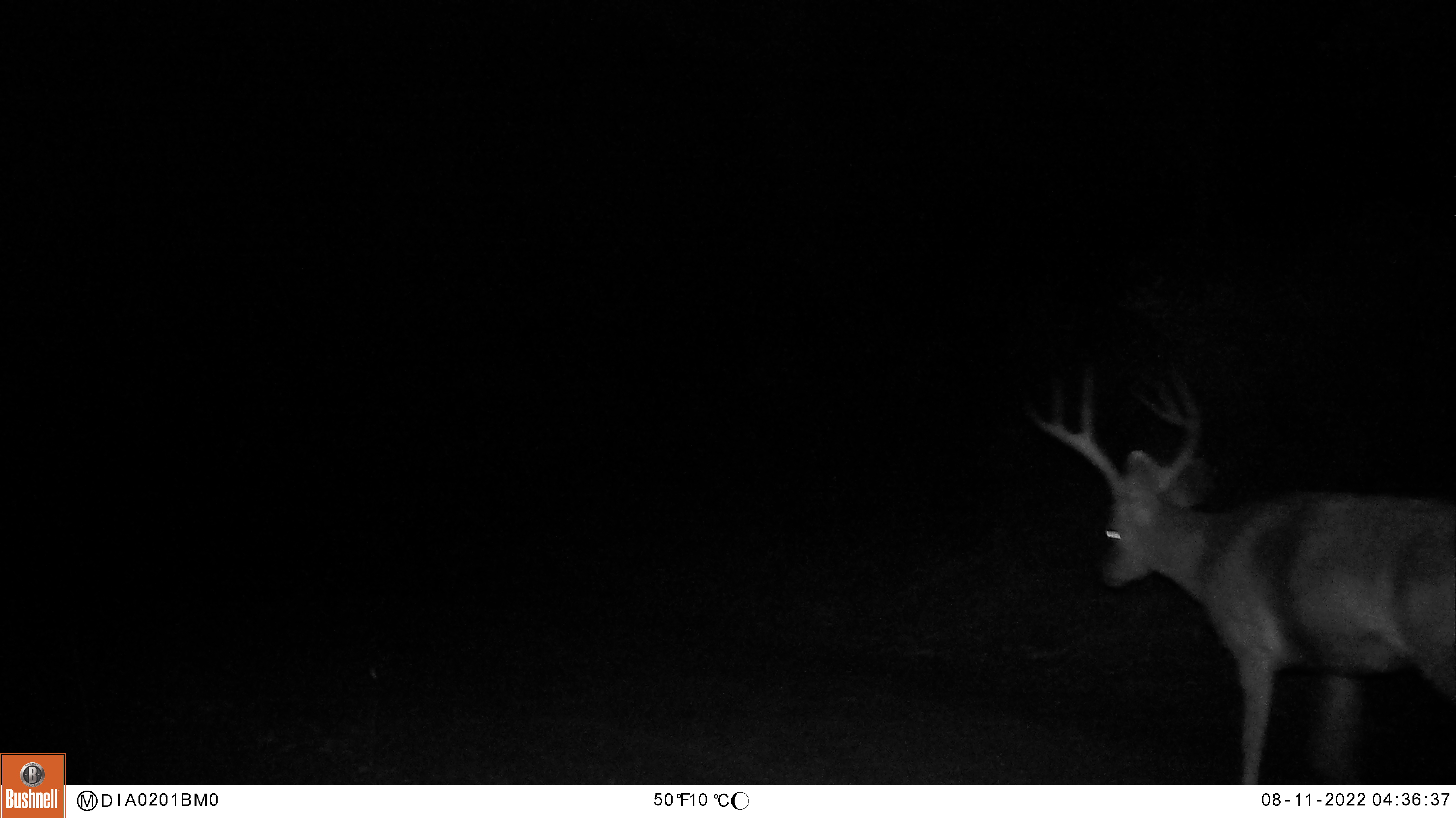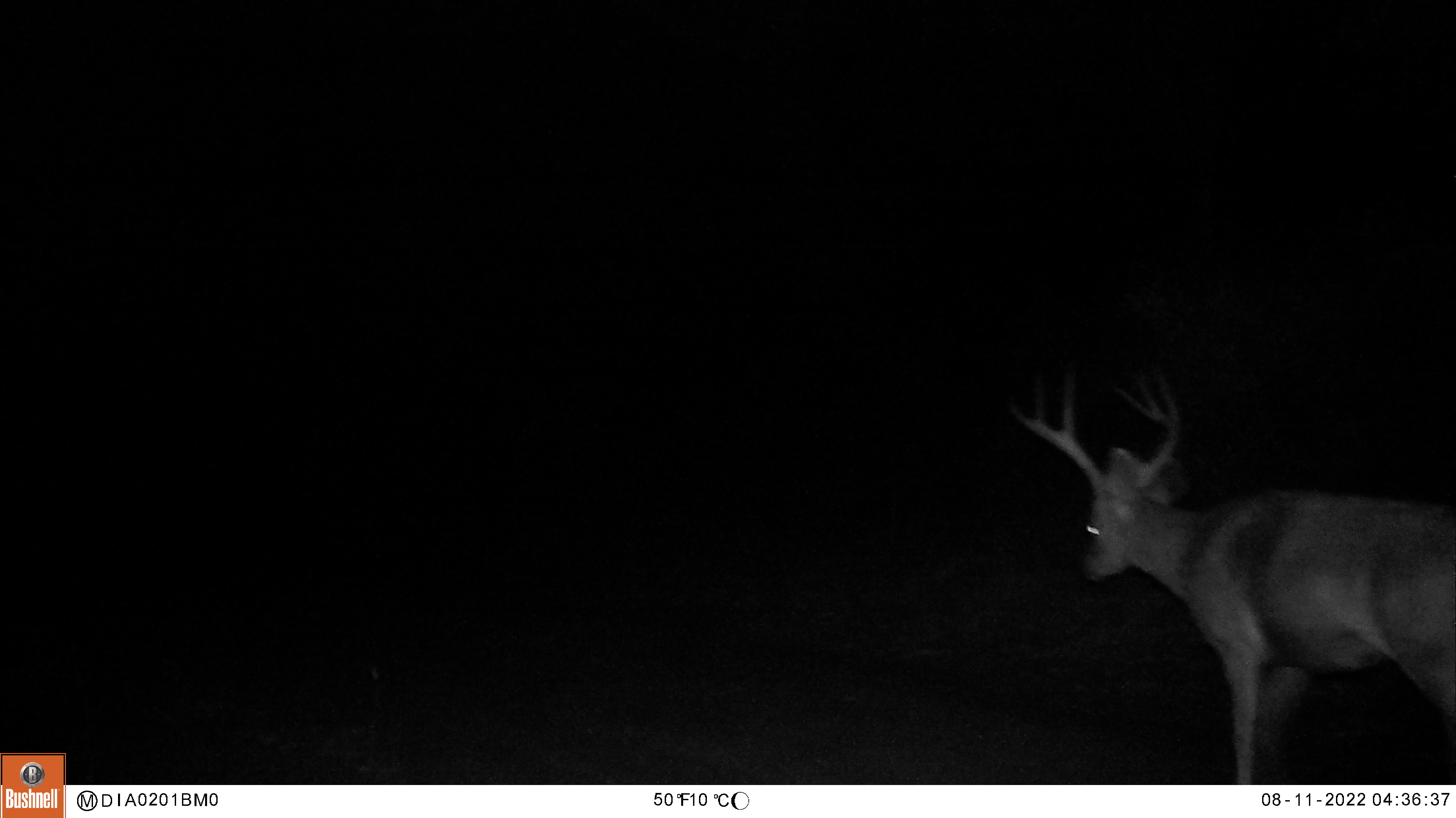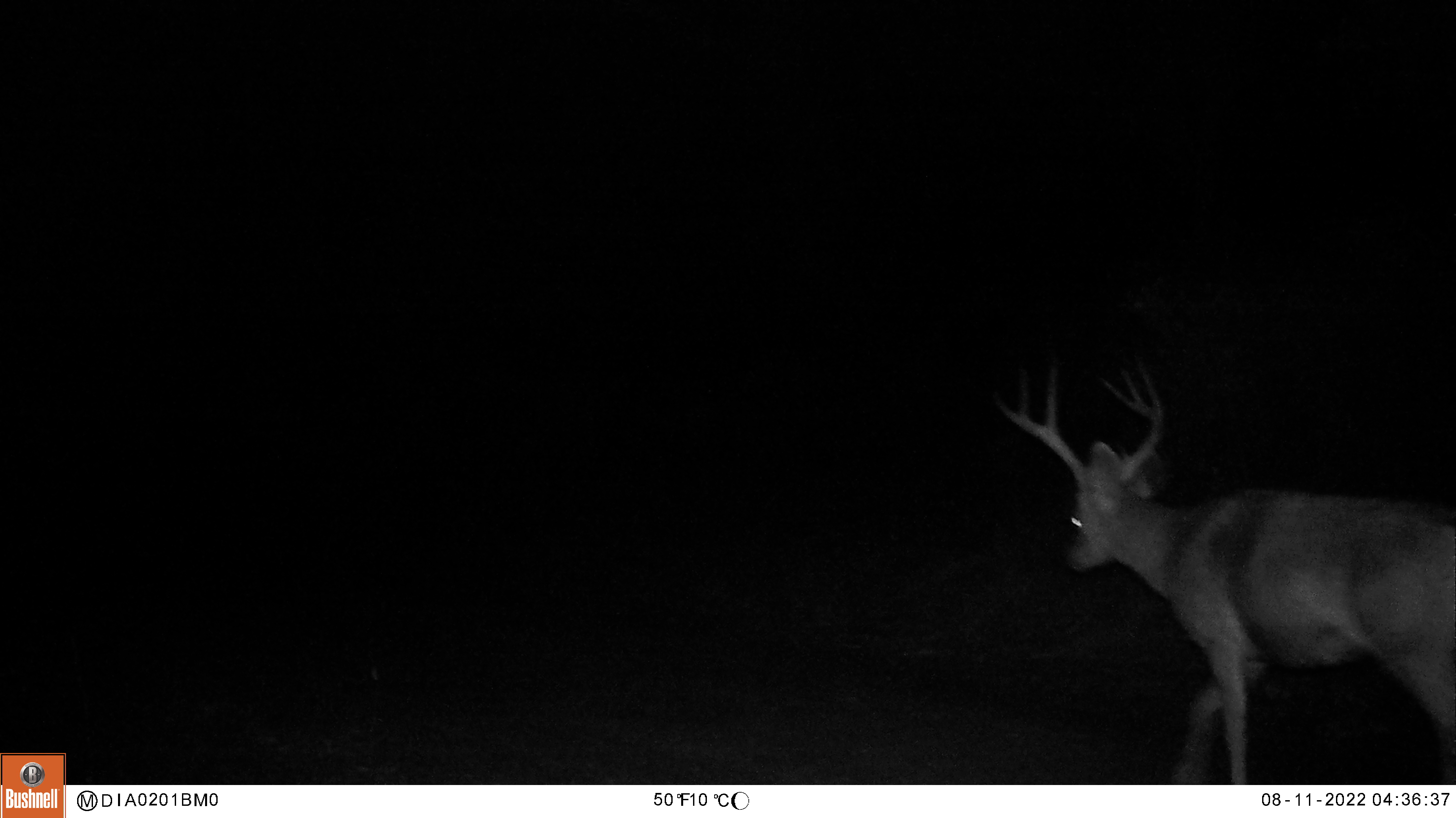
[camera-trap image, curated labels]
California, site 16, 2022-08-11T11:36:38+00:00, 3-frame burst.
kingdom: Animalia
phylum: Chordata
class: Mammalia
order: Artiodactyla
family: Cervidae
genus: Odocoileus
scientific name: Odocoileus hemionus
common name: mule deer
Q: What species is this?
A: Mule deer (Odocoileus hemionus).